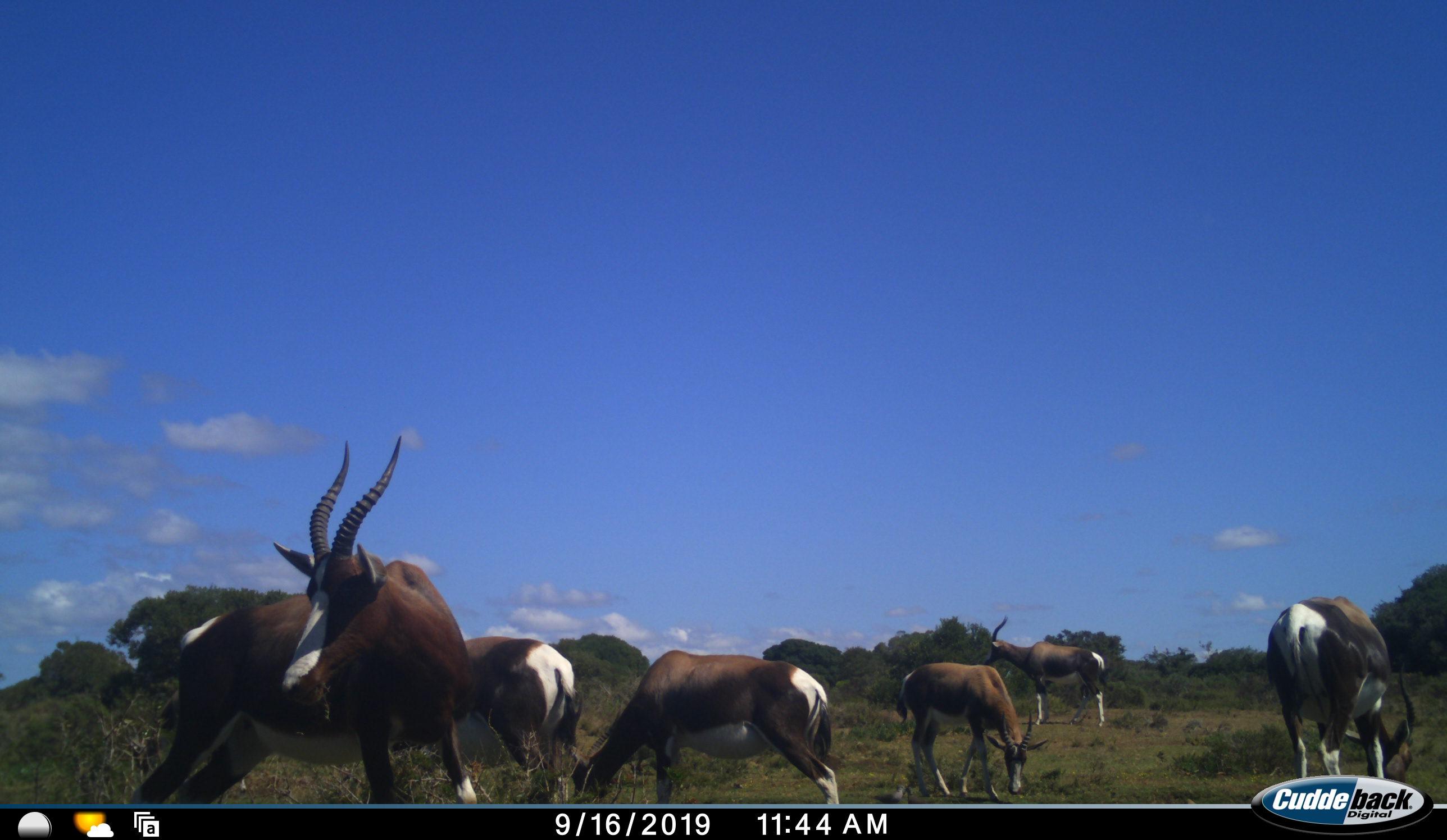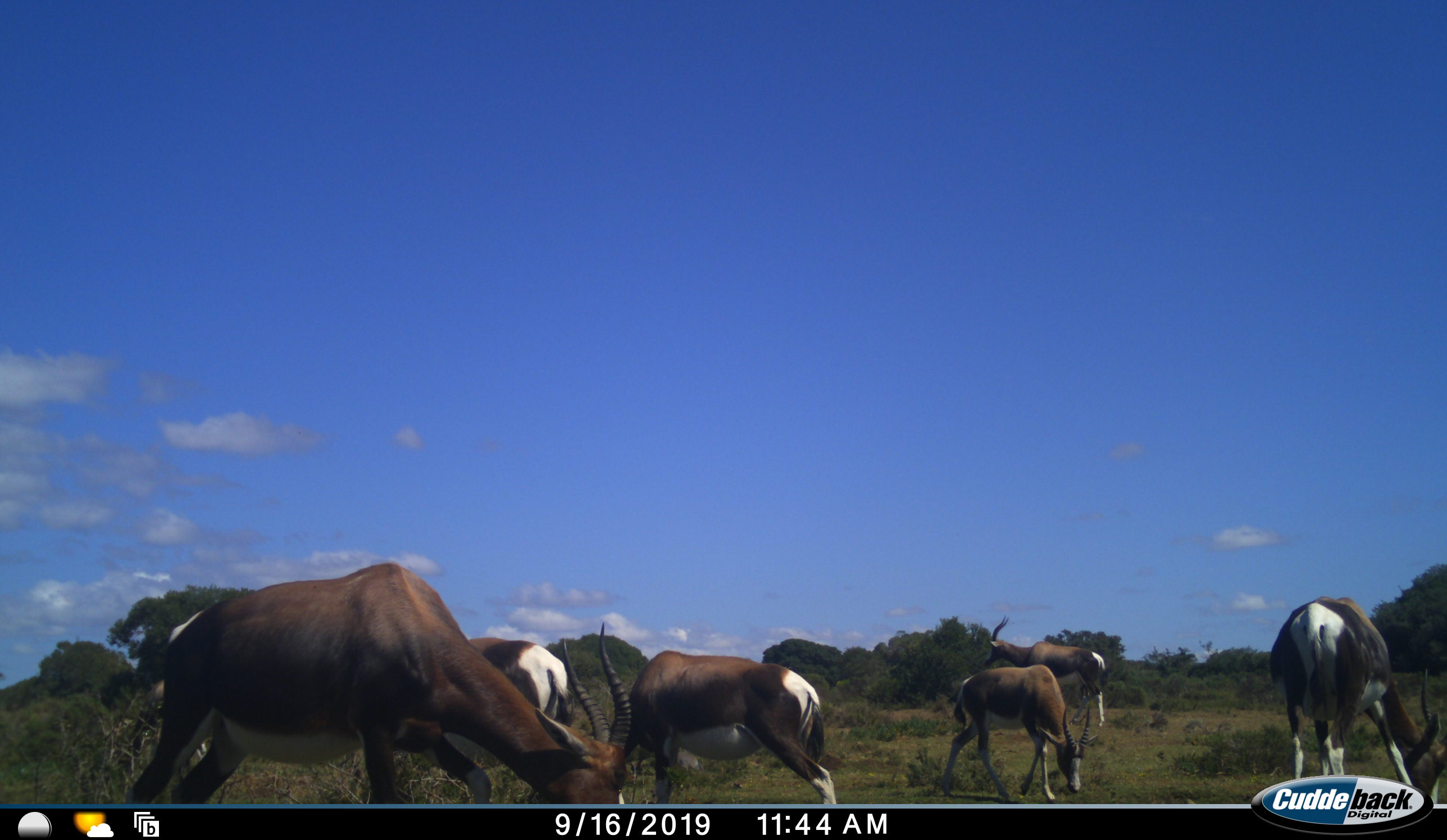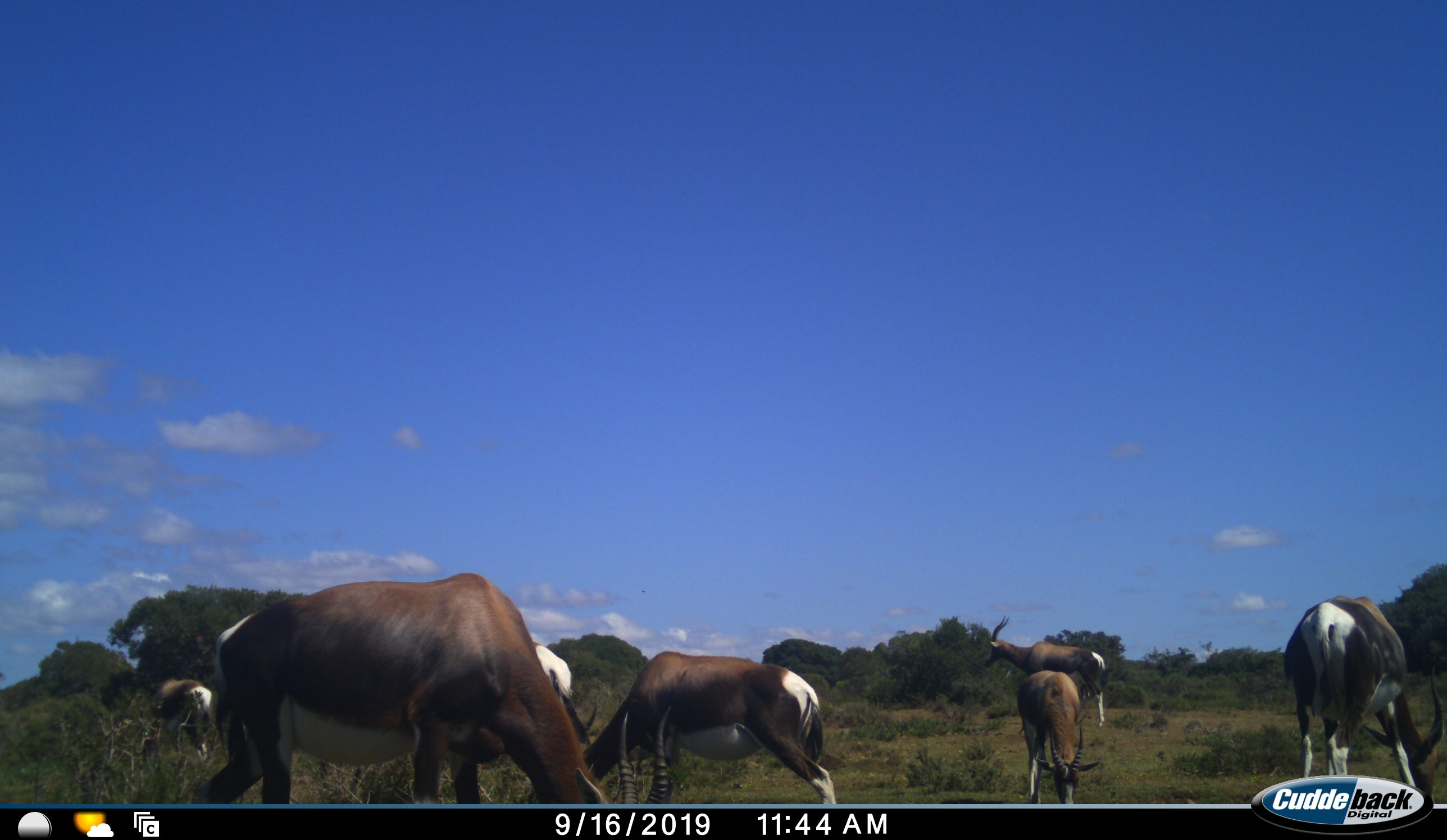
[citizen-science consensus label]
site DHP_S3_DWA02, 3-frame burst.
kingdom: Animalia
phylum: Chordata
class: Mammalia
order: Artiodactyla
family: Bovidae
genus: Damaliscus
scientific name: Damaliscus pygargus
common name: bontebok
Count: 6.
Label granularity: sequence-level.